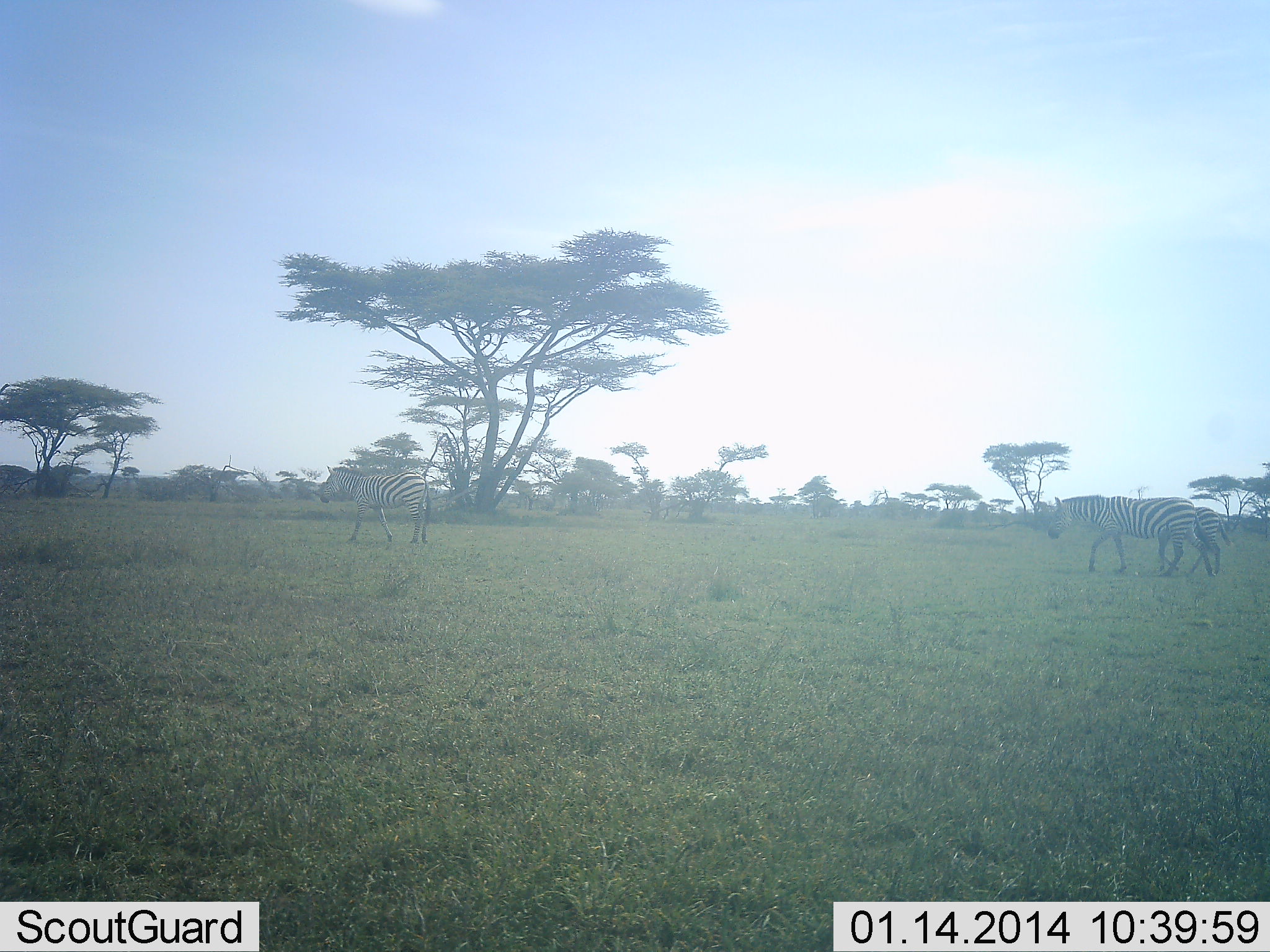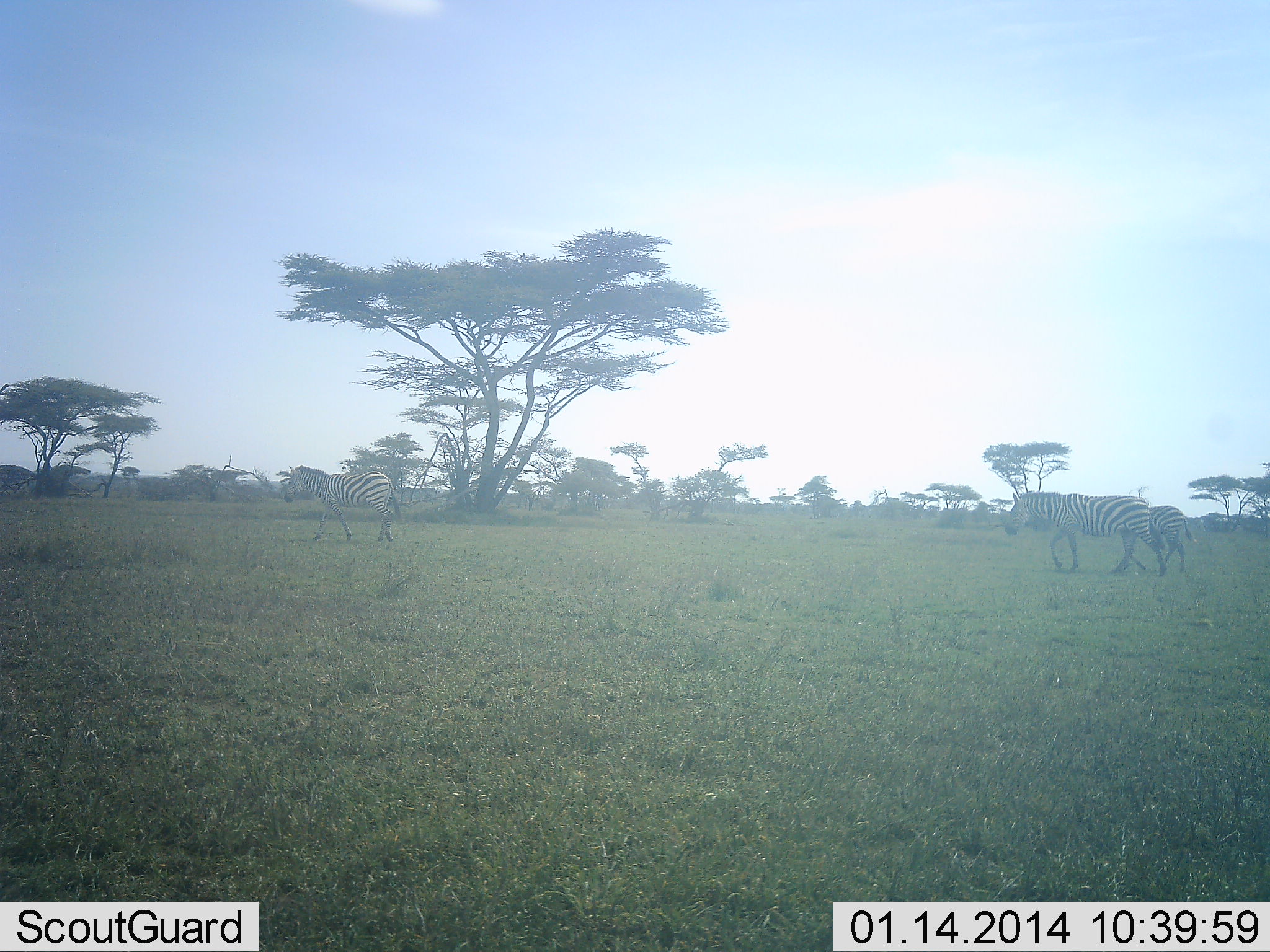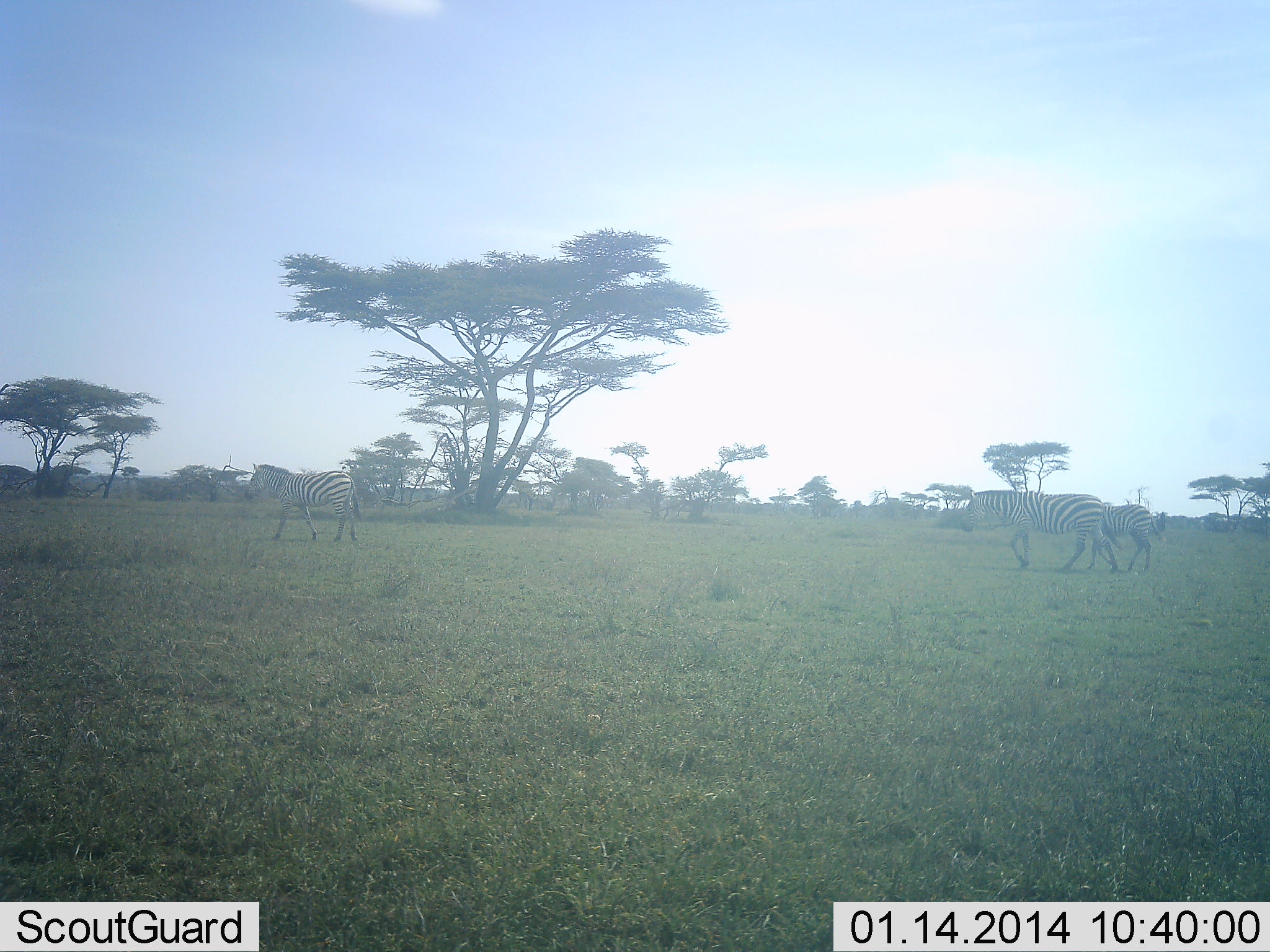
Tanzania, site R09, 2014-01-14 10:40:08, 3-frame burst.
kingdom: Animalia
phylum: Chordata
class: Mammalia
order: Perissodactyla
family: Equidae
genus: Equus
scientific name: Equus quagga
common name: plains zebra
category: zebra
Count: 3.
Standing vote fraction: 0%.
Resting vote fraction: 0%.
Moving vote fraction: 100%.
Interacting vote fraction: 0%.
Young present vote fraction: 30%.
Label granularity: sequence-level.